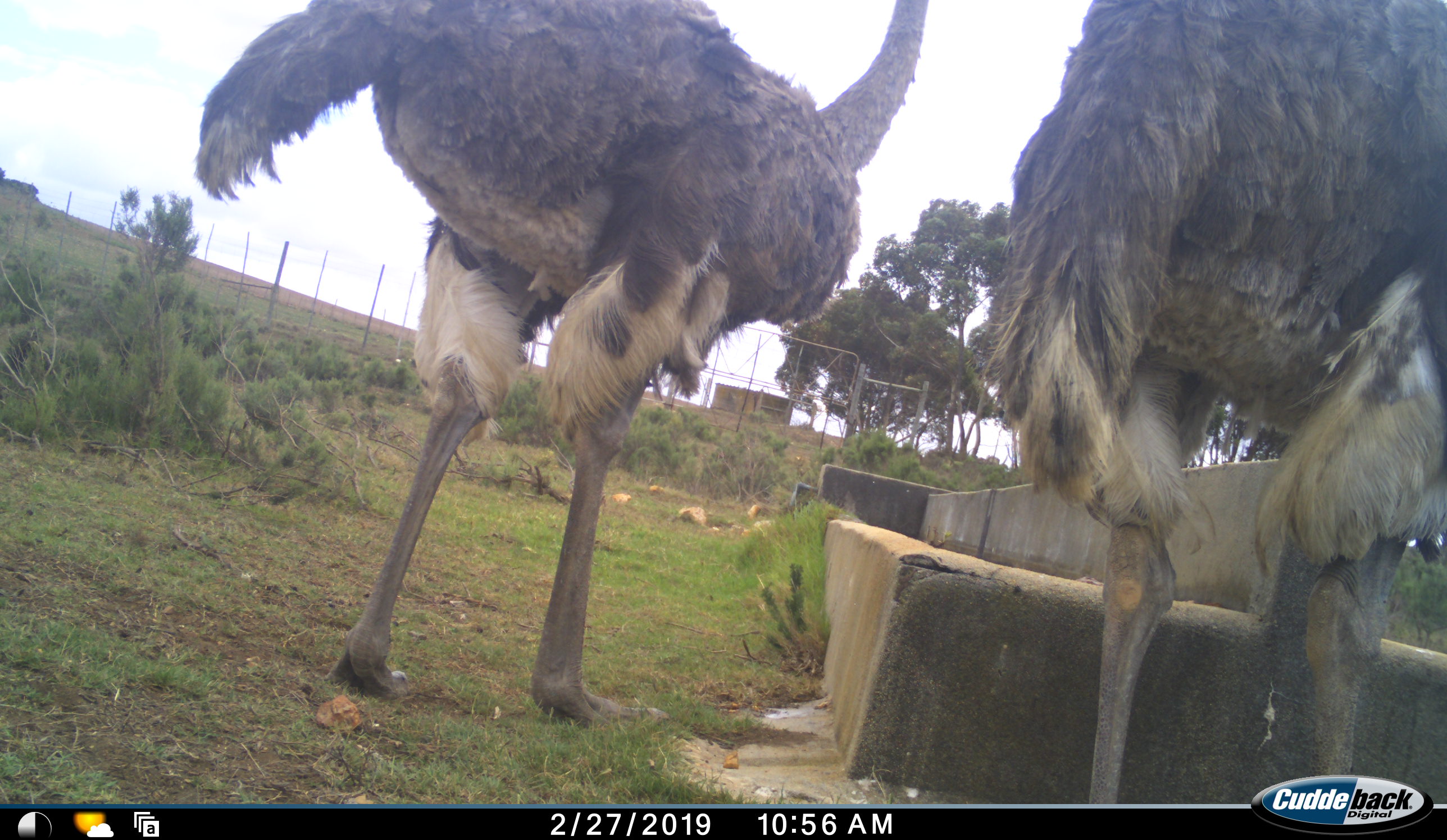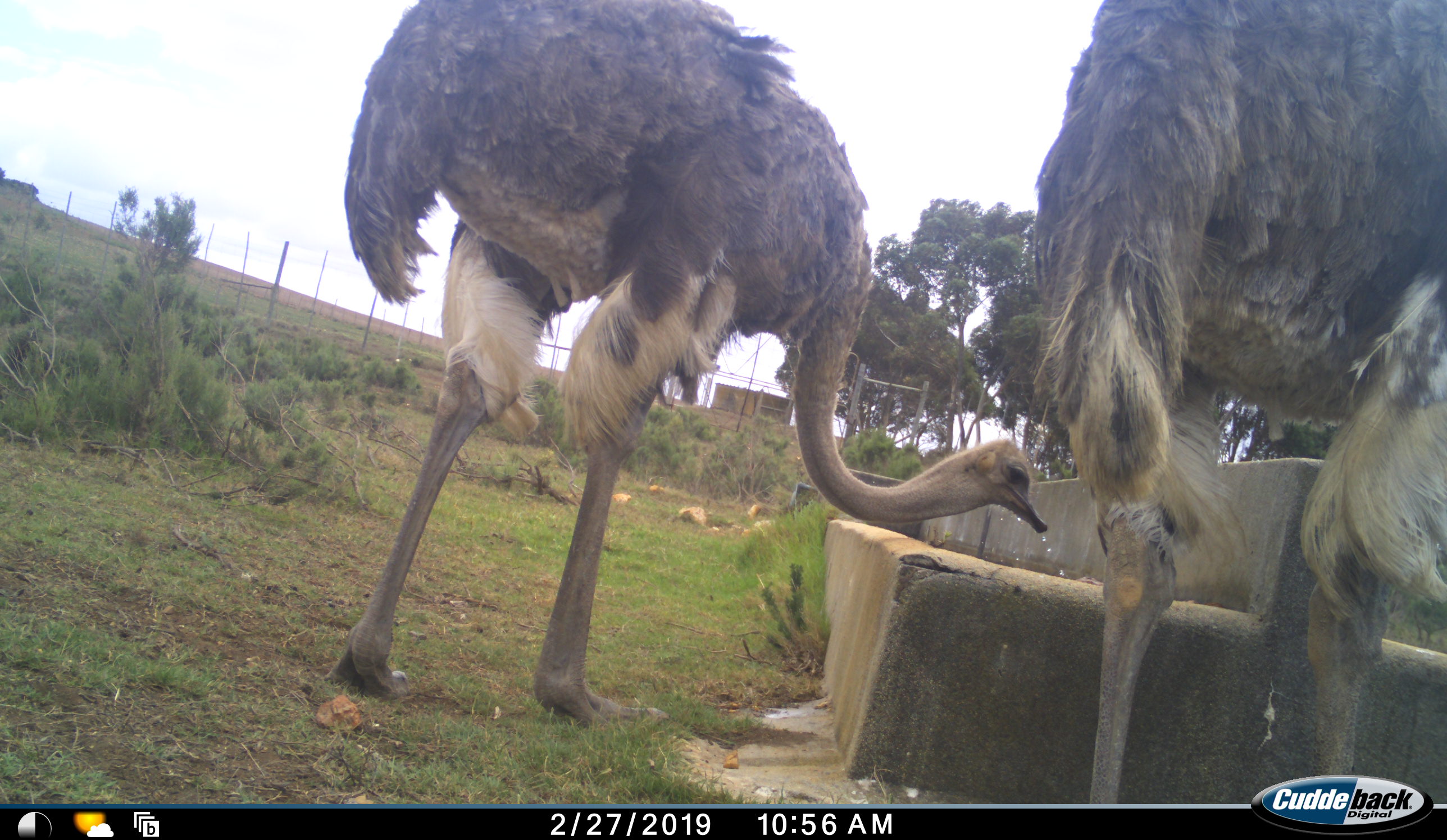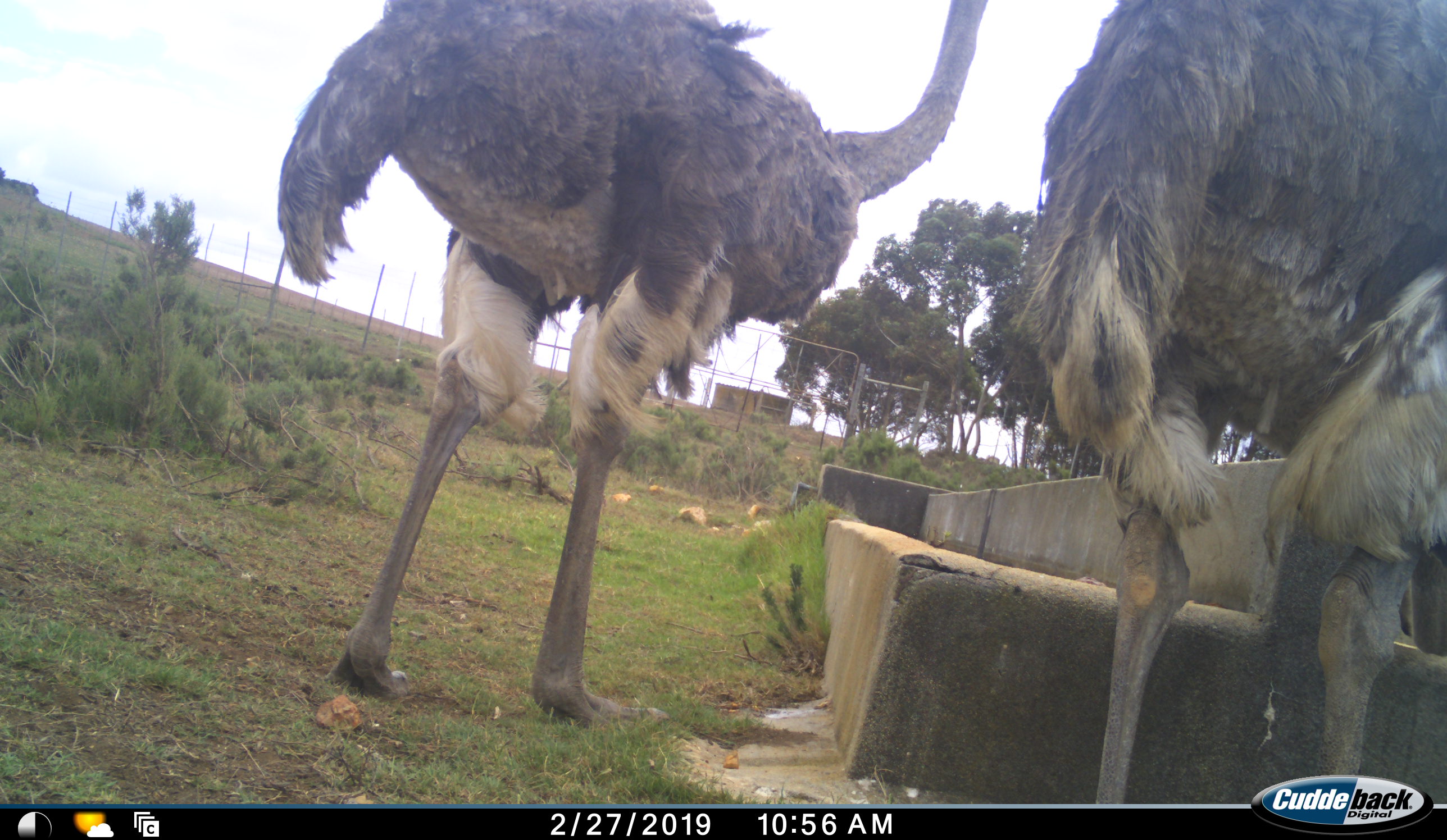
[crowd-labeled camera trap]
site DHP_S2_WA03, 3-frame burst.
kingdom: Animalia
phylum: Chordata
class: Aves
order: Struthioniformes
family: Struthionidae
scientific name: Struthionidae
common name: ostrich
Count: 2.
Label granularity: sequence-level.